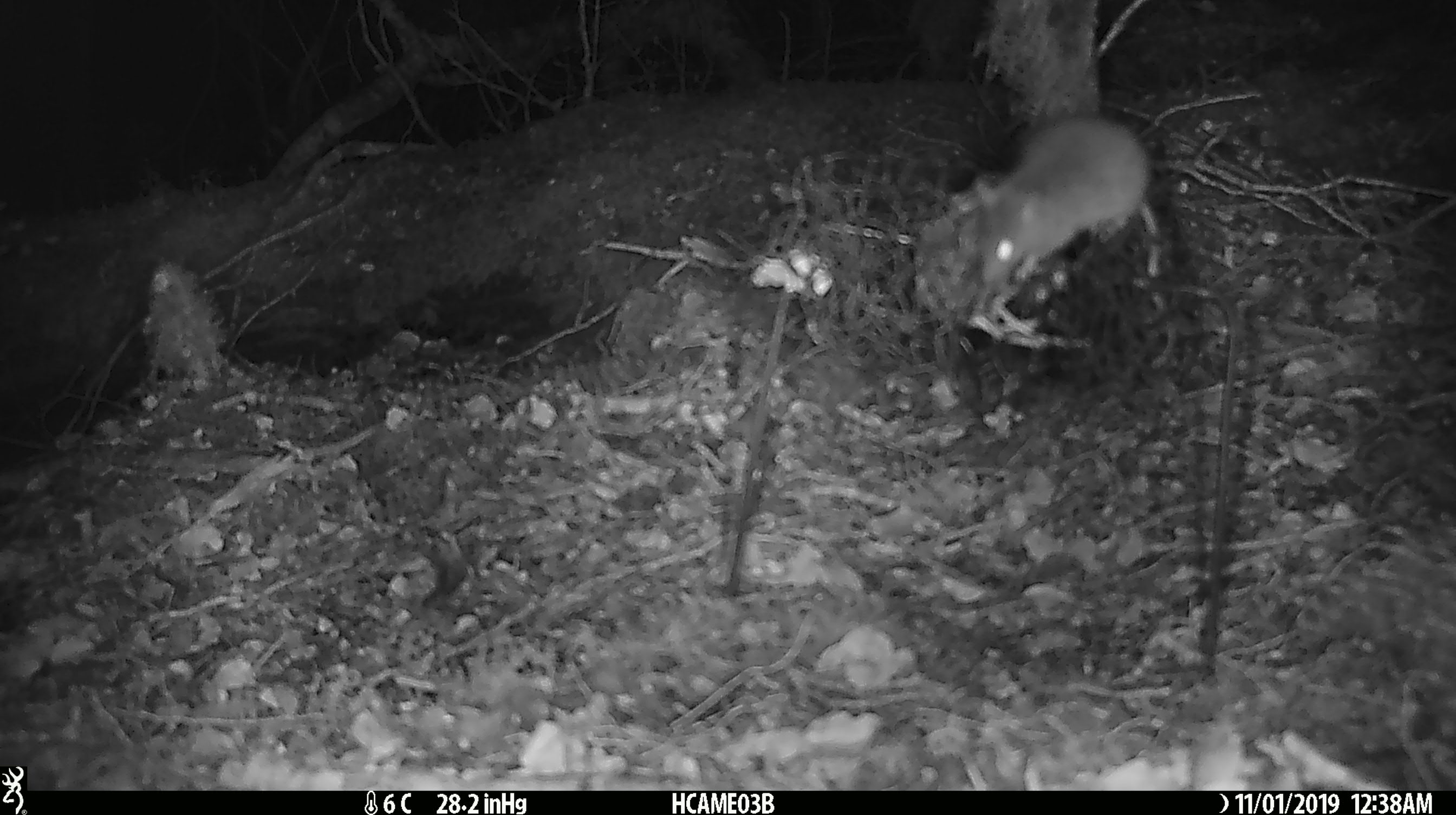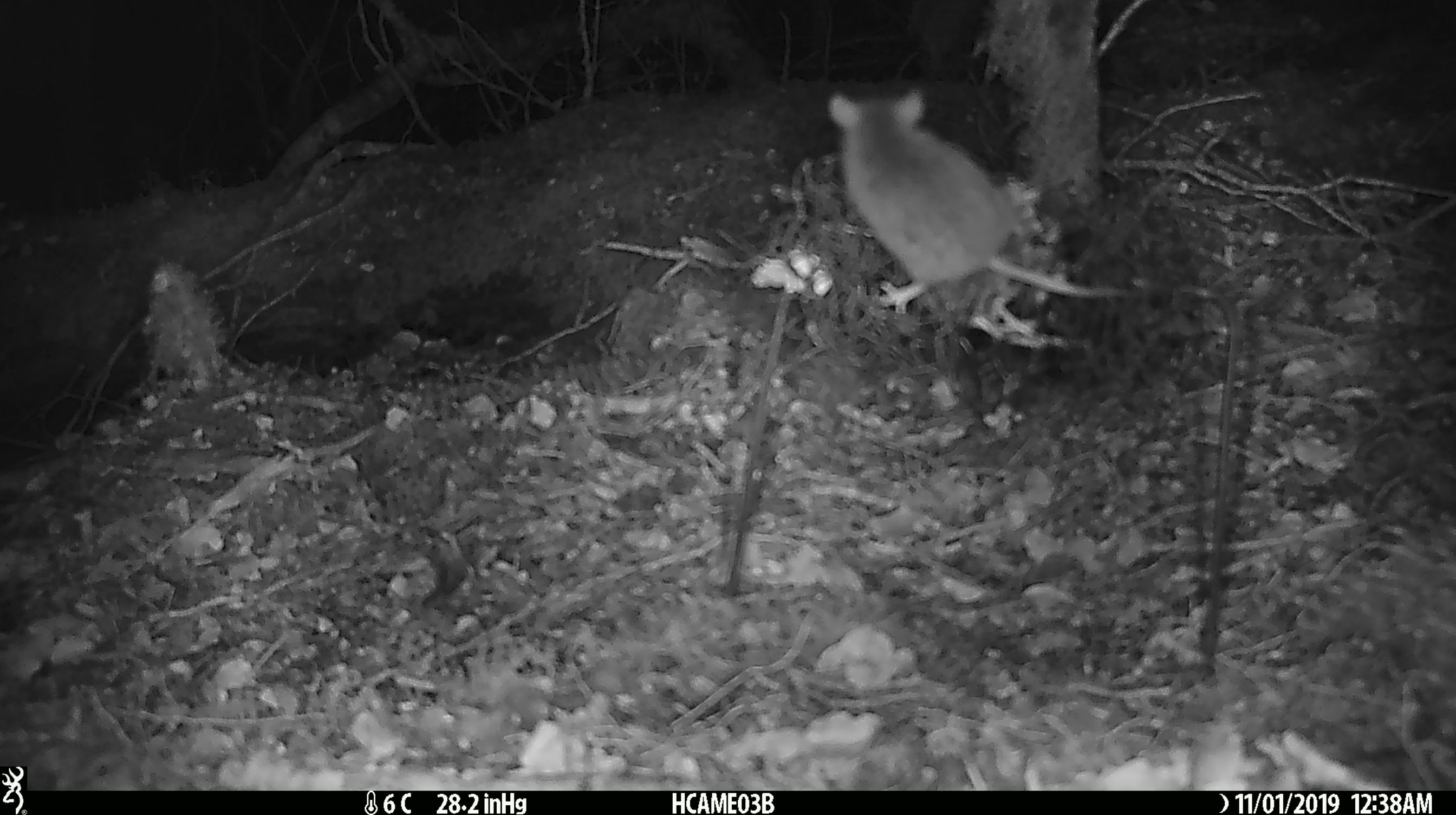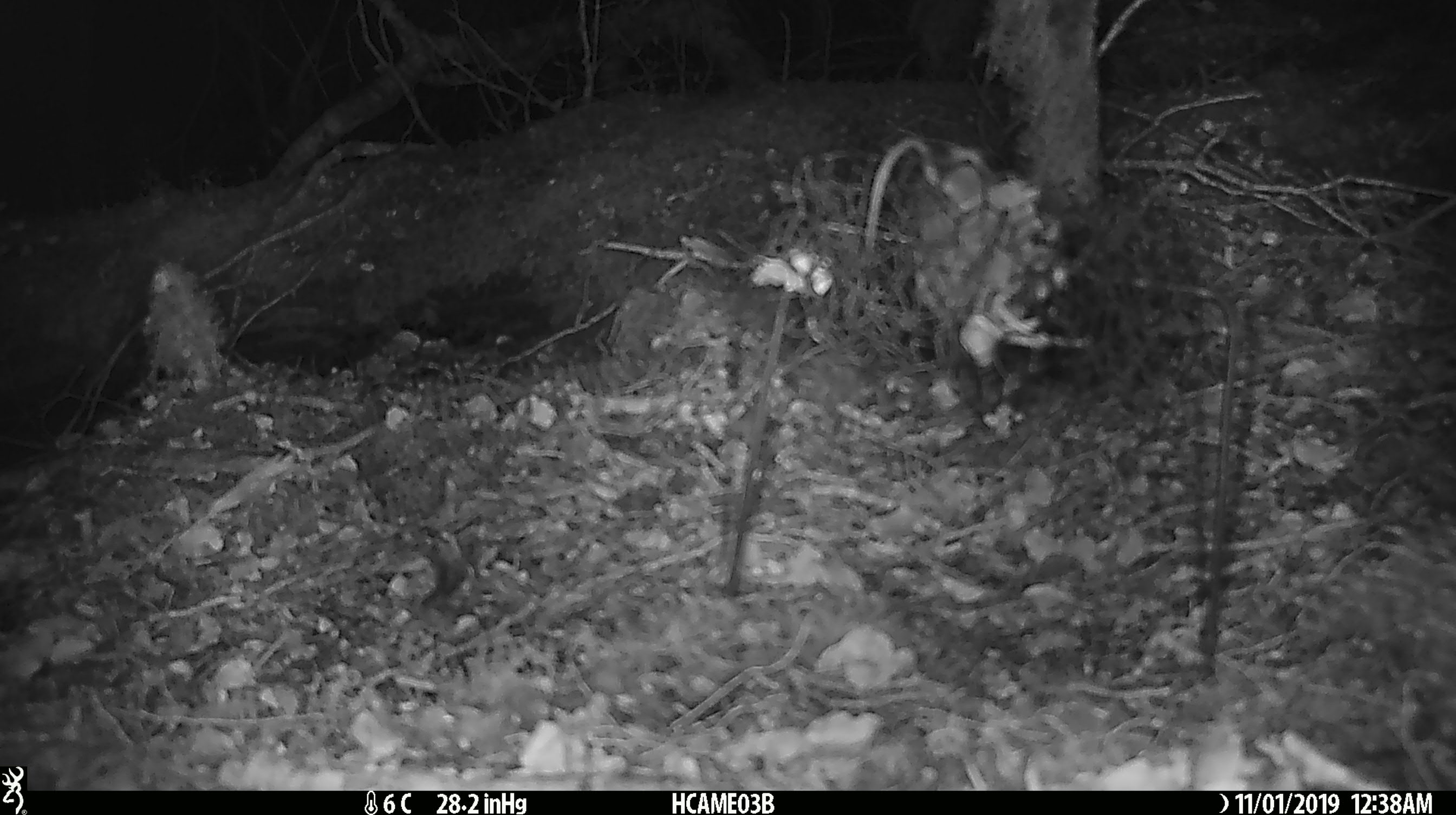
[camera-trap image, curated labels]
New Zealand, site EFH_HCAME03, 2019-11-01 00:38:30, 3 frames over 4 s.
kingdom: Animalia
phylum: Chordata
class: Mammalia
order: Rodentia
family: Muridae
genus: Mus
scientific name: Mus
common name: mouse